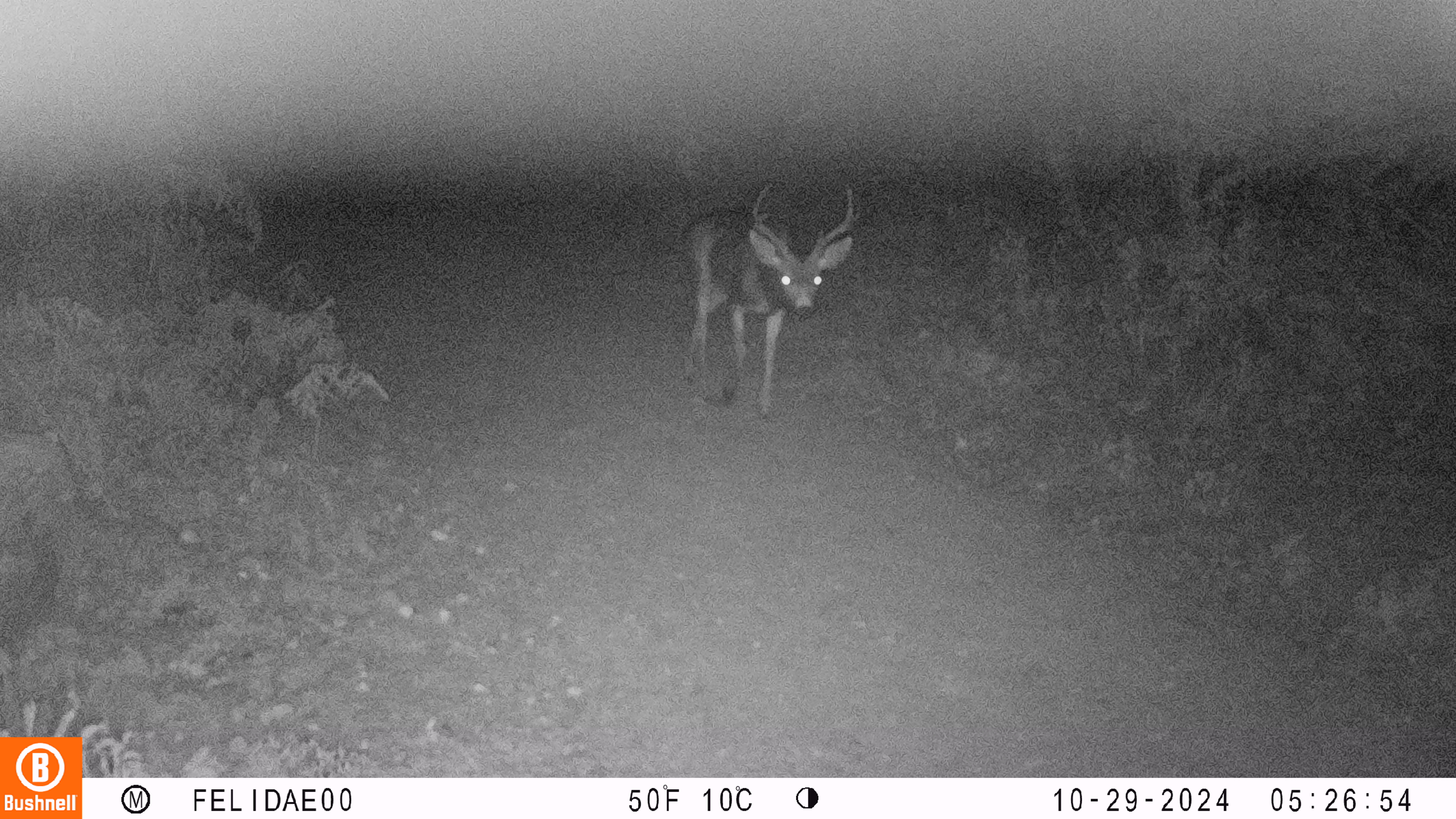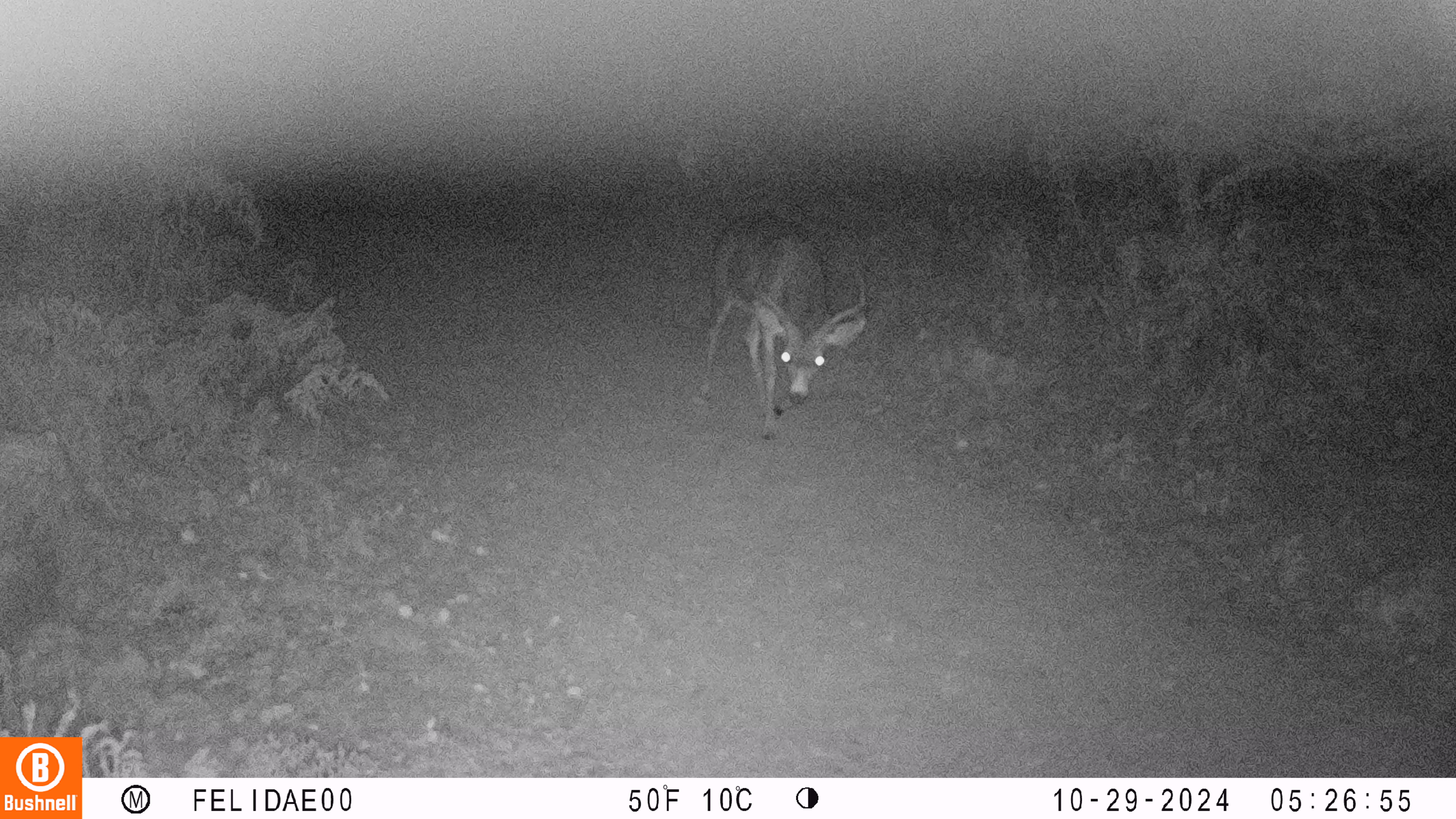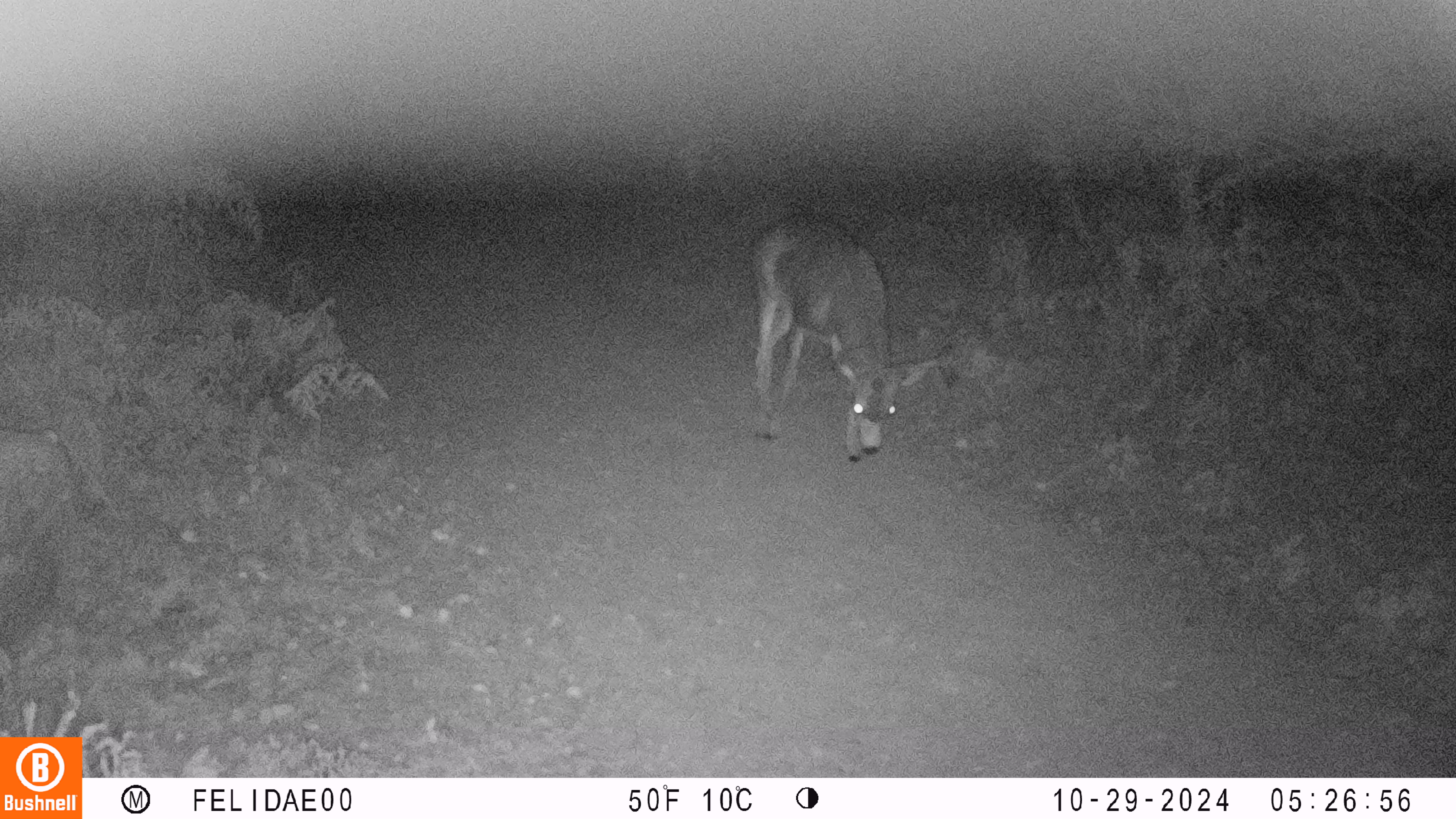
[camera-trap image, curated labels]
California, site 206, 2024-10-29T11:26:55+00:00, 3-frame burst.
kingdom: Animalia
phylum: Chordata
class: Mammalia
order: Artiodactyla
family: Cervidae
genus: Odocoileus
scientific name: Odocoileus hemionus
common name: mule deer